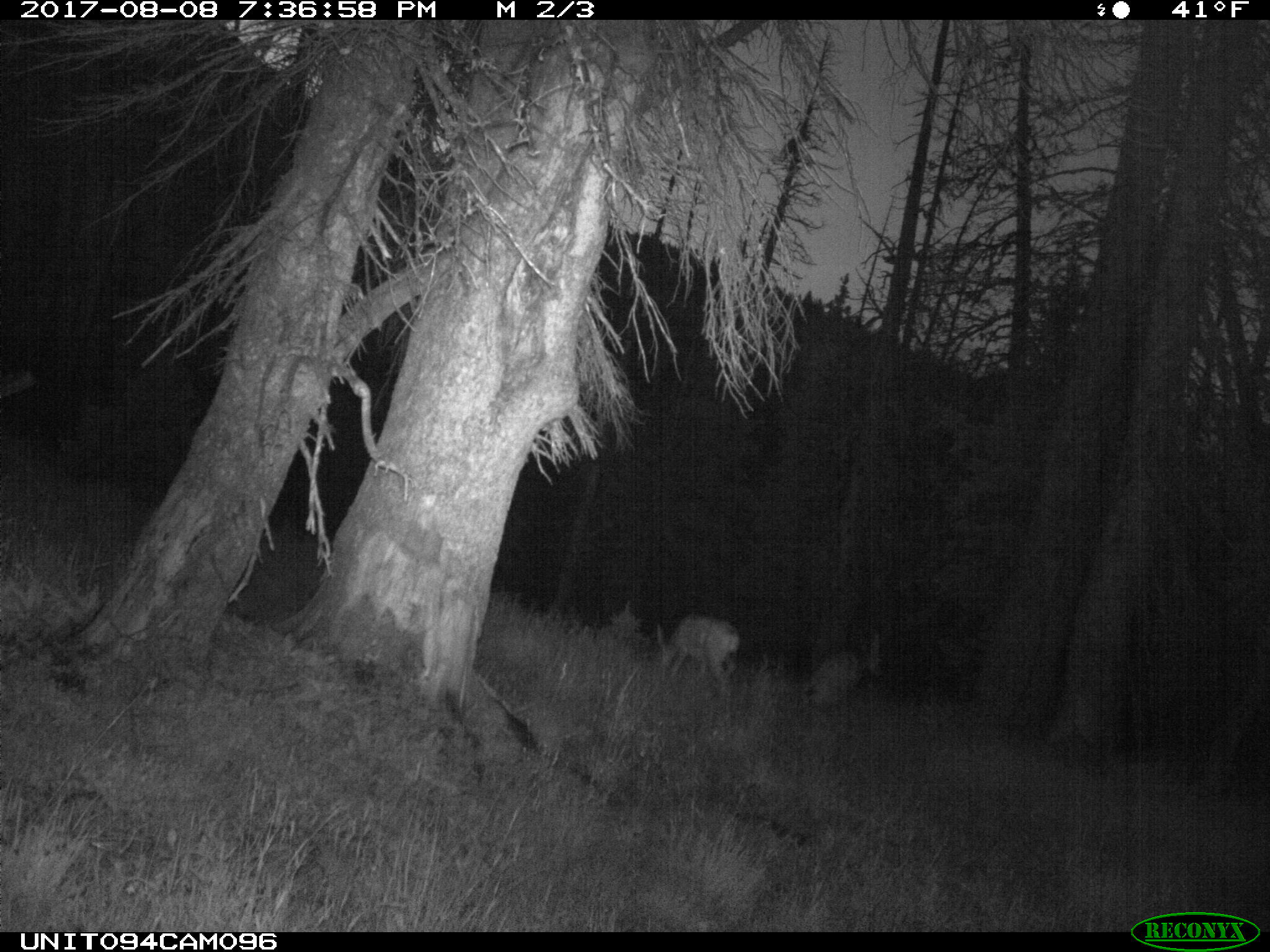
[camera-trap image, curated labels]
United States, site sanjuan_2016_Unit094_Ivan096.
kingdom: Animalia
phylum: Chordata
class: Mammalia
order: Artiodactyla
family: Cervidae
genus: Odocoileus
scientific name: Odocoileus hemionus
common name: mule deer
Odocoileus hemionus (mule deer).